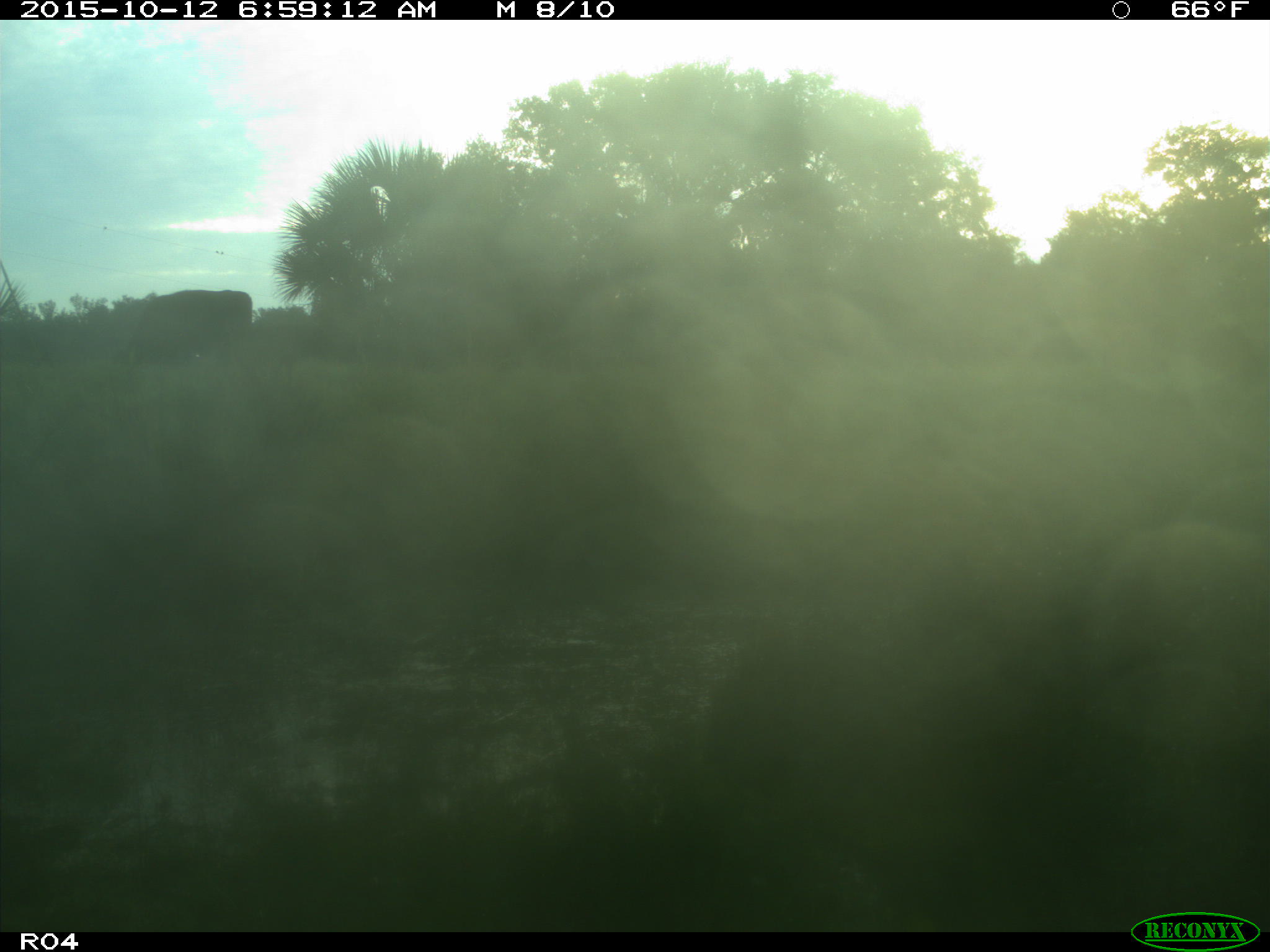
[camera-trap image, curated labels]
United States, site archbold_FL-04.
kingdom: Animalia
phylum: Chordata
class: Mammalia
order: Artiodactyla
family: Bovidae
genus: Bos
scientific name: Bos taurus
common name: domestic cow